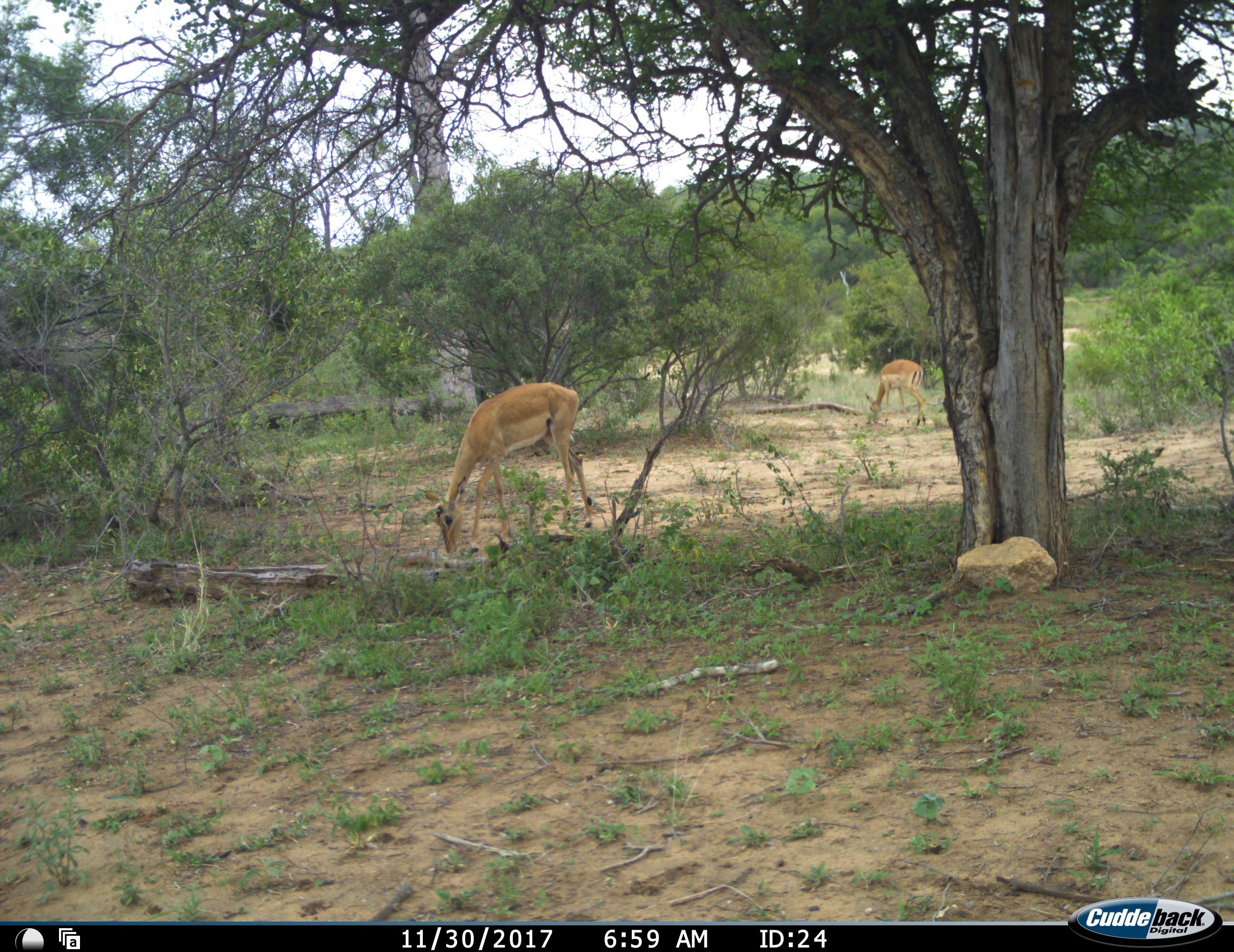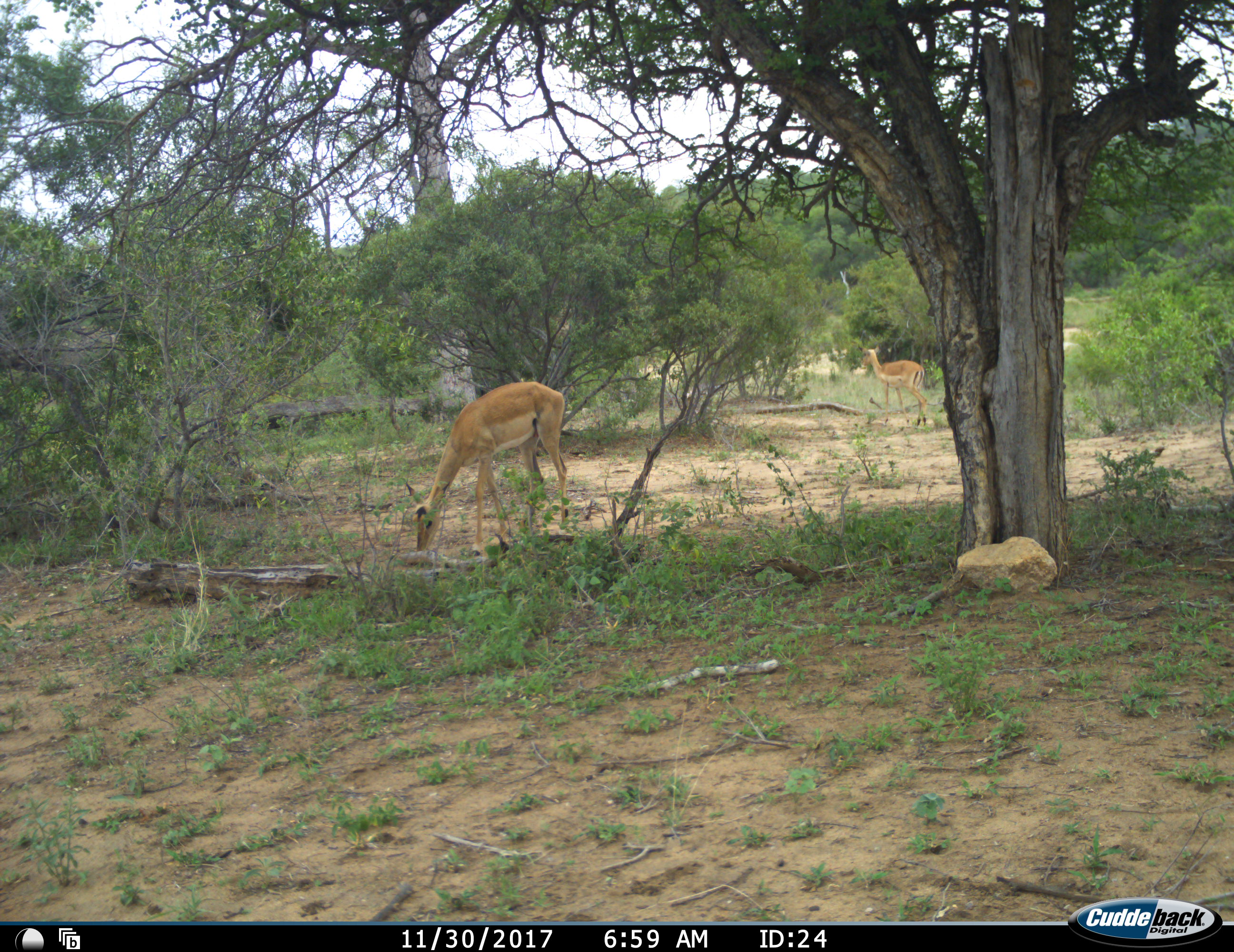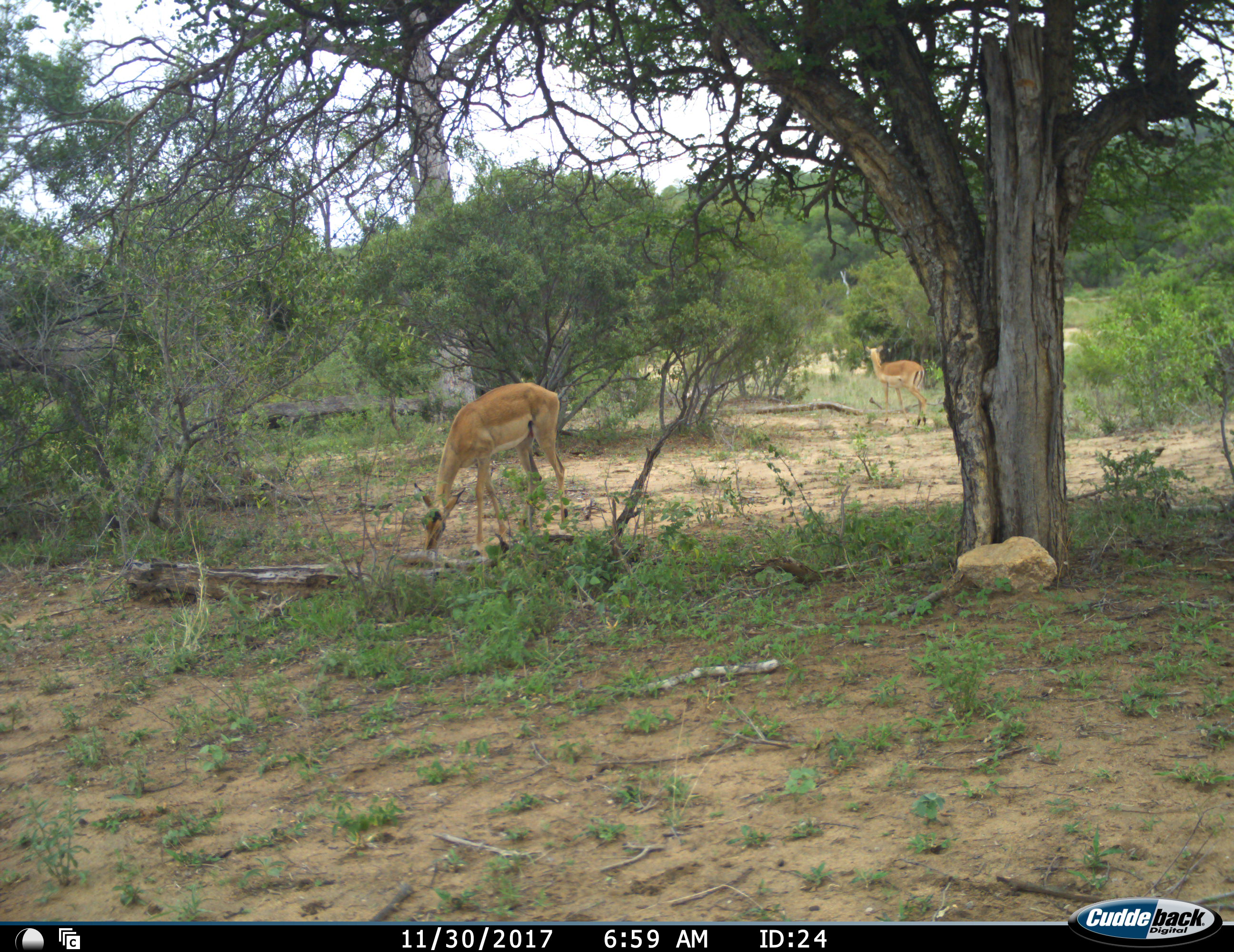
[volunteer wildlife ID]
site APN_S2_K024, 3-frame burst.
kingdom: Animalia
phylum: Chordata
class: Mammalia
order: Artiodactyla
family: Bovidae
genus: Aepyceros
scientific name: Aepyceros melampus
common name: impala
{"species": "impala (Aepyceros melampus)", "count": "2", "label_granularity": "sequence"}